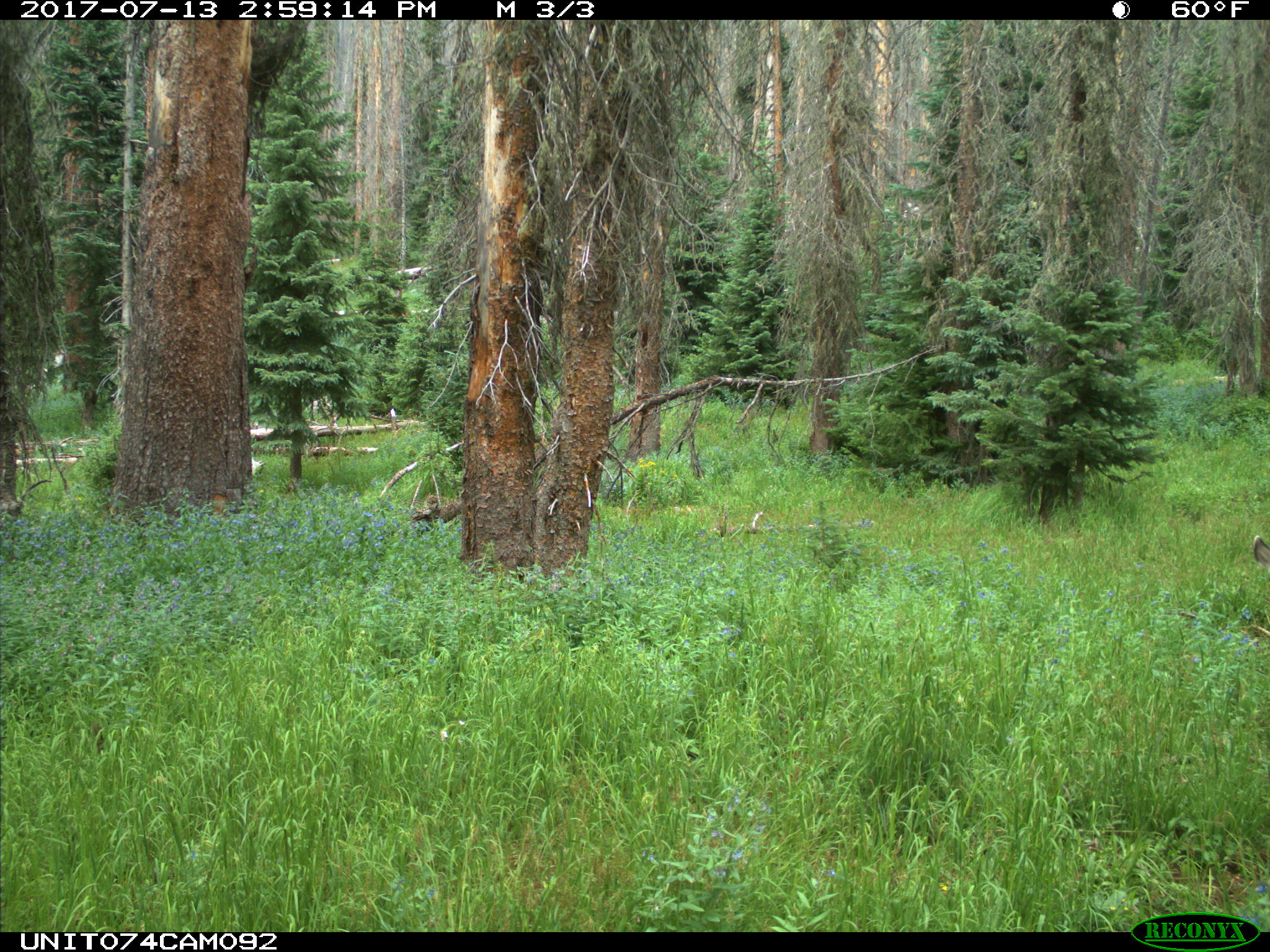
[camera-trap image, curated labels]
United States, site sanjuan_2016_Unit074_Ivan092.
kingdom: Animalia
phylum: Chordata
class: Mammalia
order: Artiodactyla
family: Cervidae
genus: Odocoileus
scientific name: Odocoileus hemionus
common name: mule deer